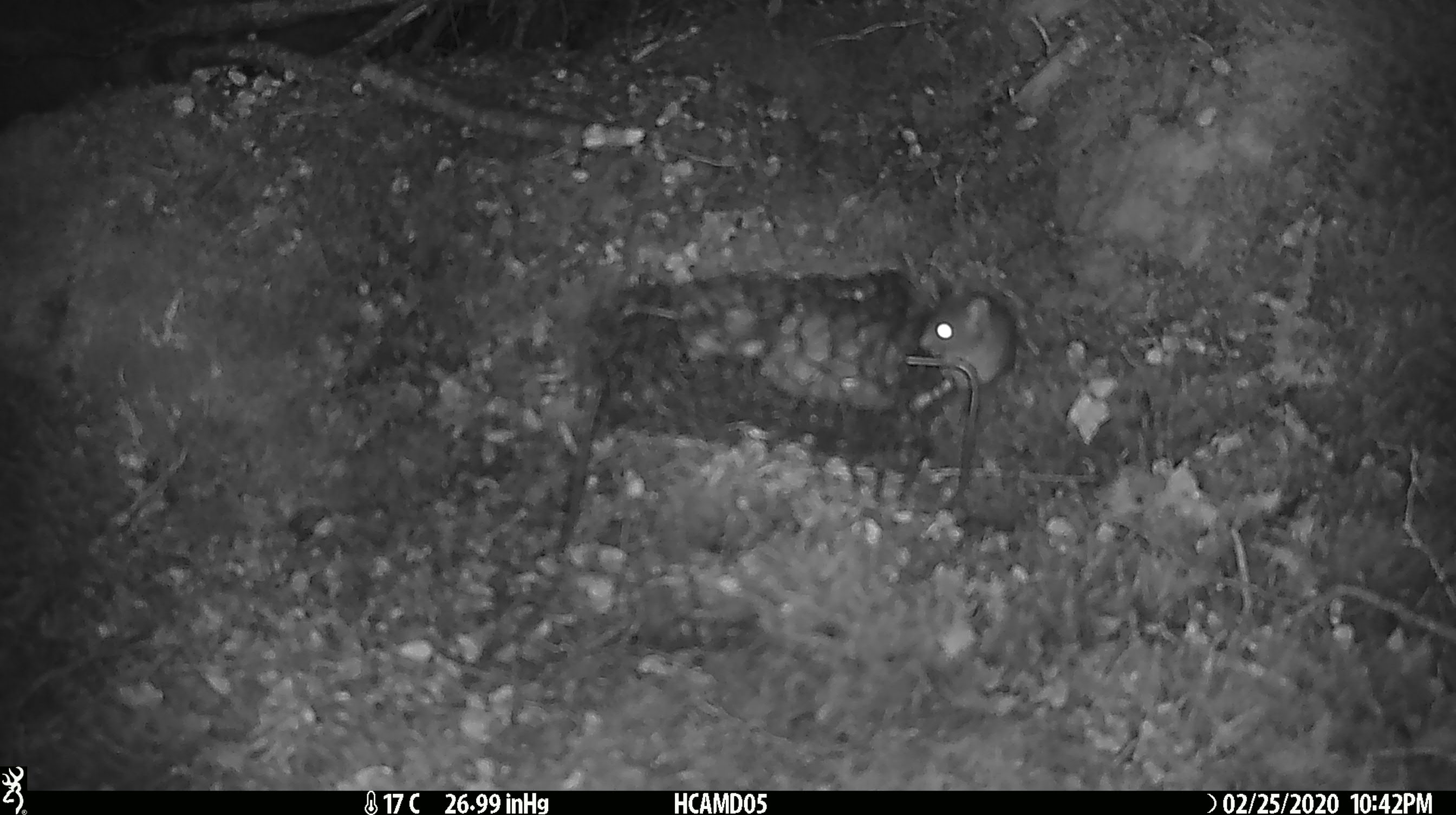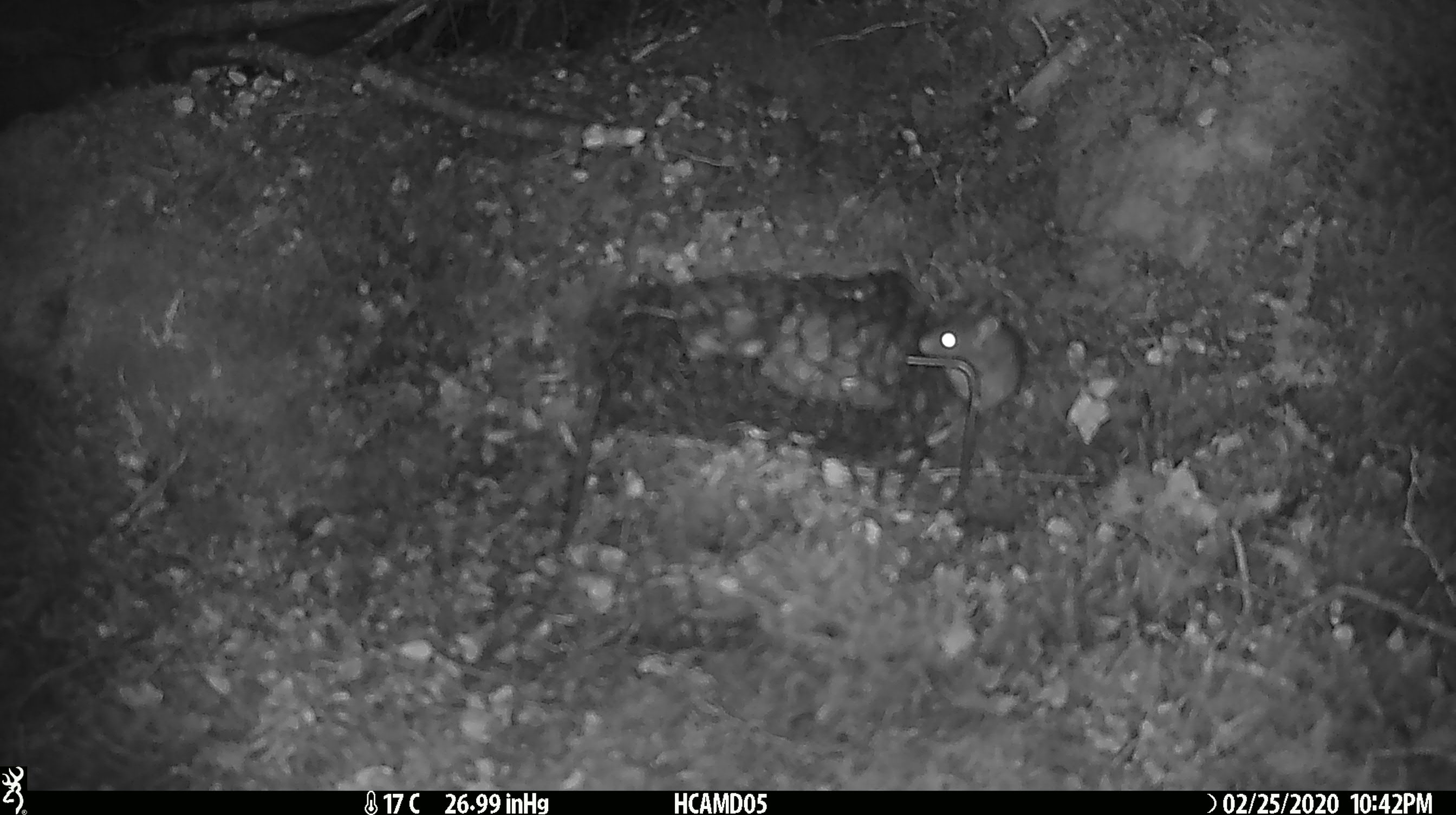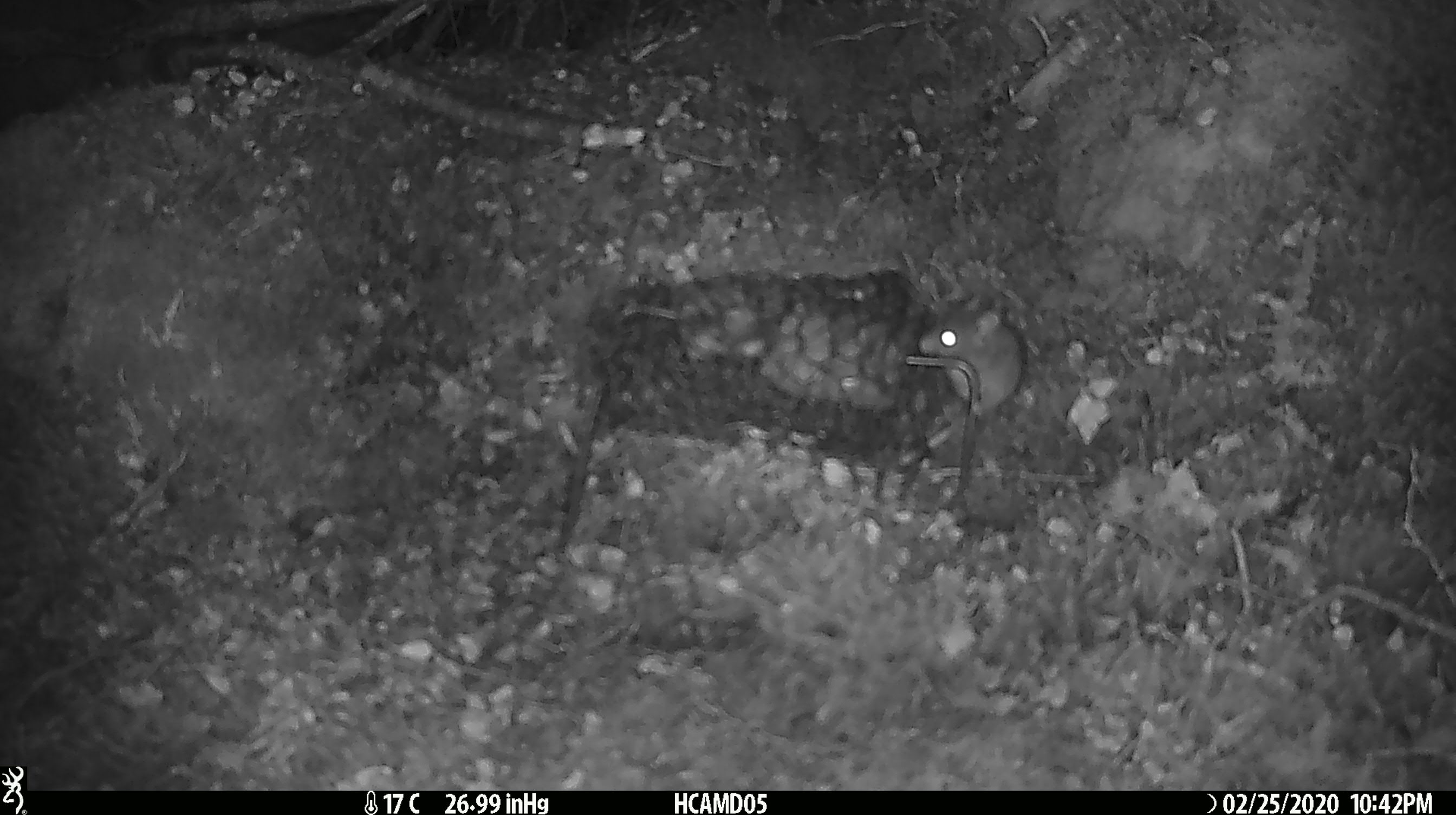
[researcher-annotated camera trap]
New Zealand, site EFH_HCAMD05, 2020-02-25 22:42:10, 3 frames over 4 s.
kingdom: Animalia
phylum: Chordata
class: Mammalia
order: Rodentia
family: Muridae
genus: Mus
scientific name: Mus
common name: mouse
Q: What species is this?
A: Mouse (Mus).